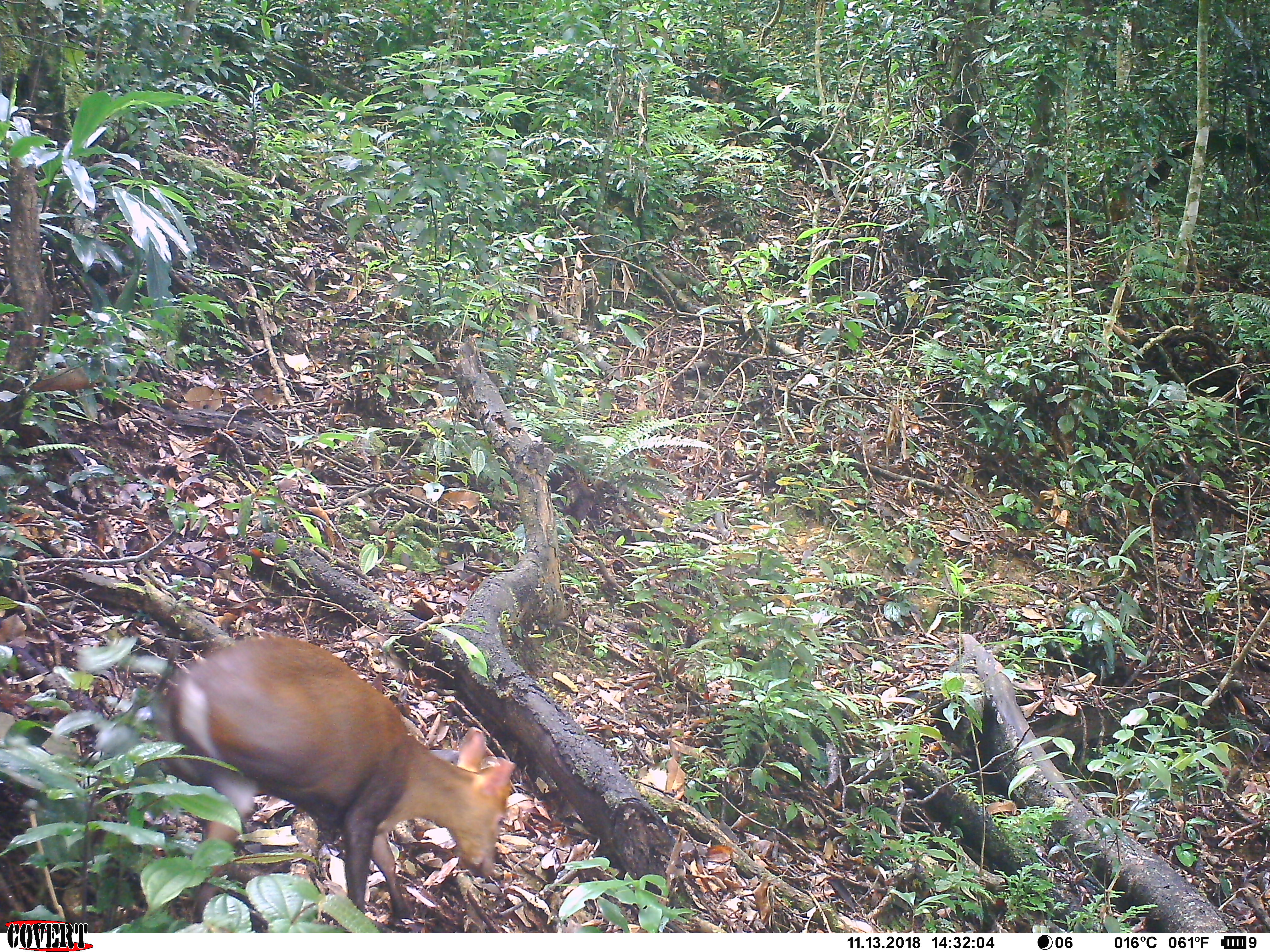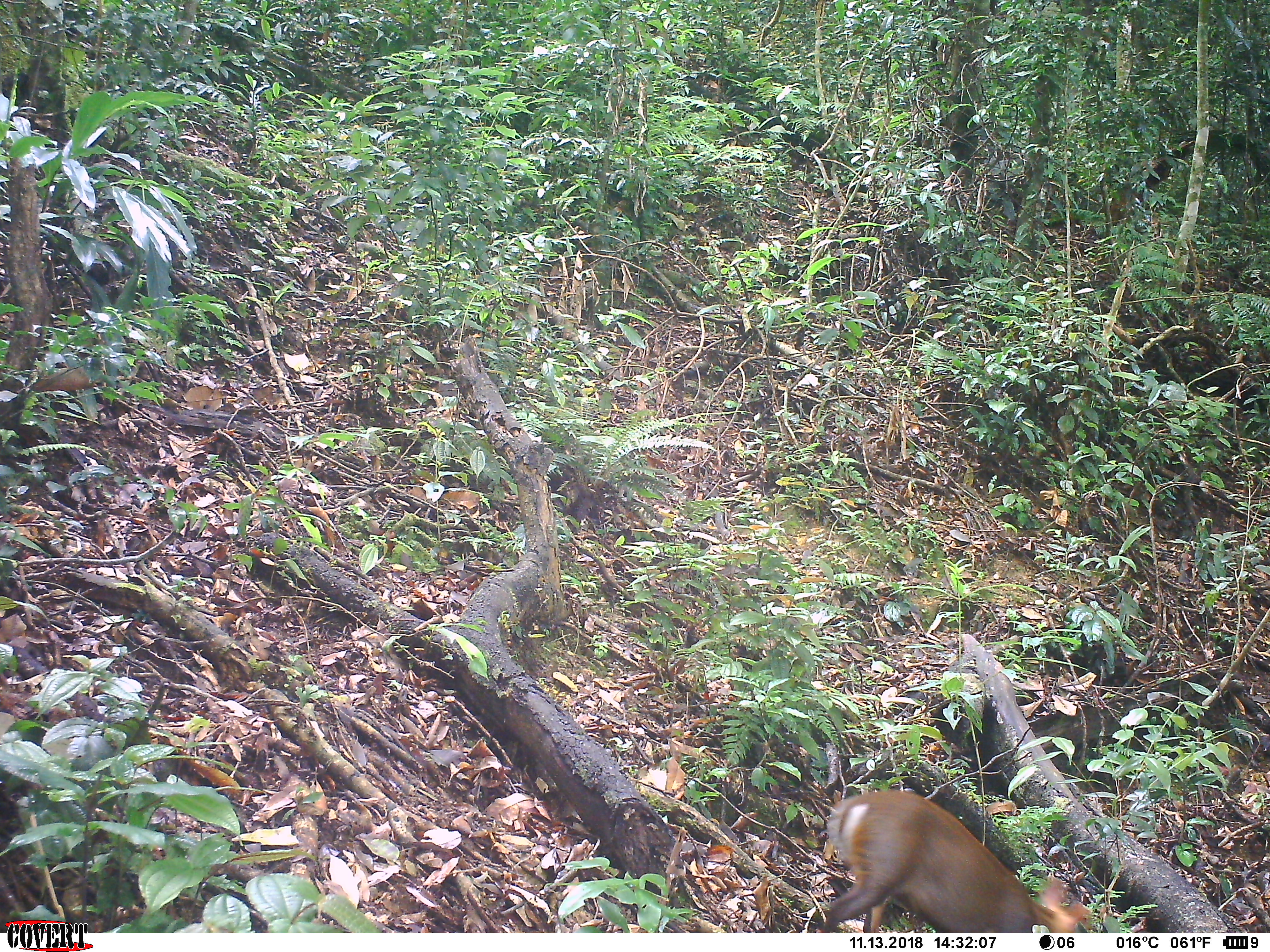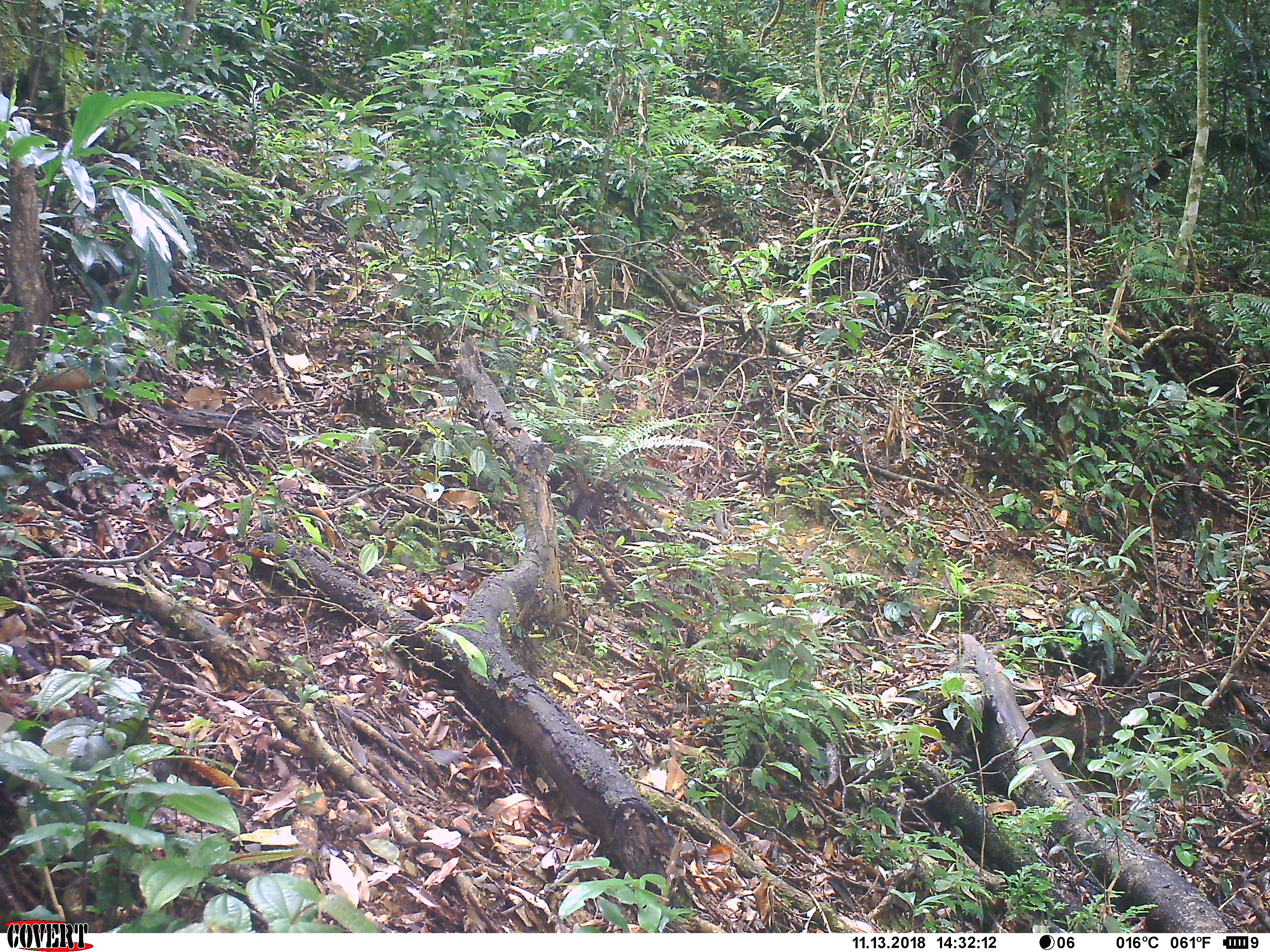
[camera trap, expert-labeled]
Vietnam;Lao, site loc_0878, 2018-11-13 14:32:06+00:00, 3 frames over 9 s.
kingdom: Animalia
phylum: Chordata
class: Mammalia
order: Artiodactyla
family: Cervidae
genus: Muntiacus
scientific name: Muntiacus rooseveltorum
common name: roosevelt's muntjac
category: roosevelts muntjac group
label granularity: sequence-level